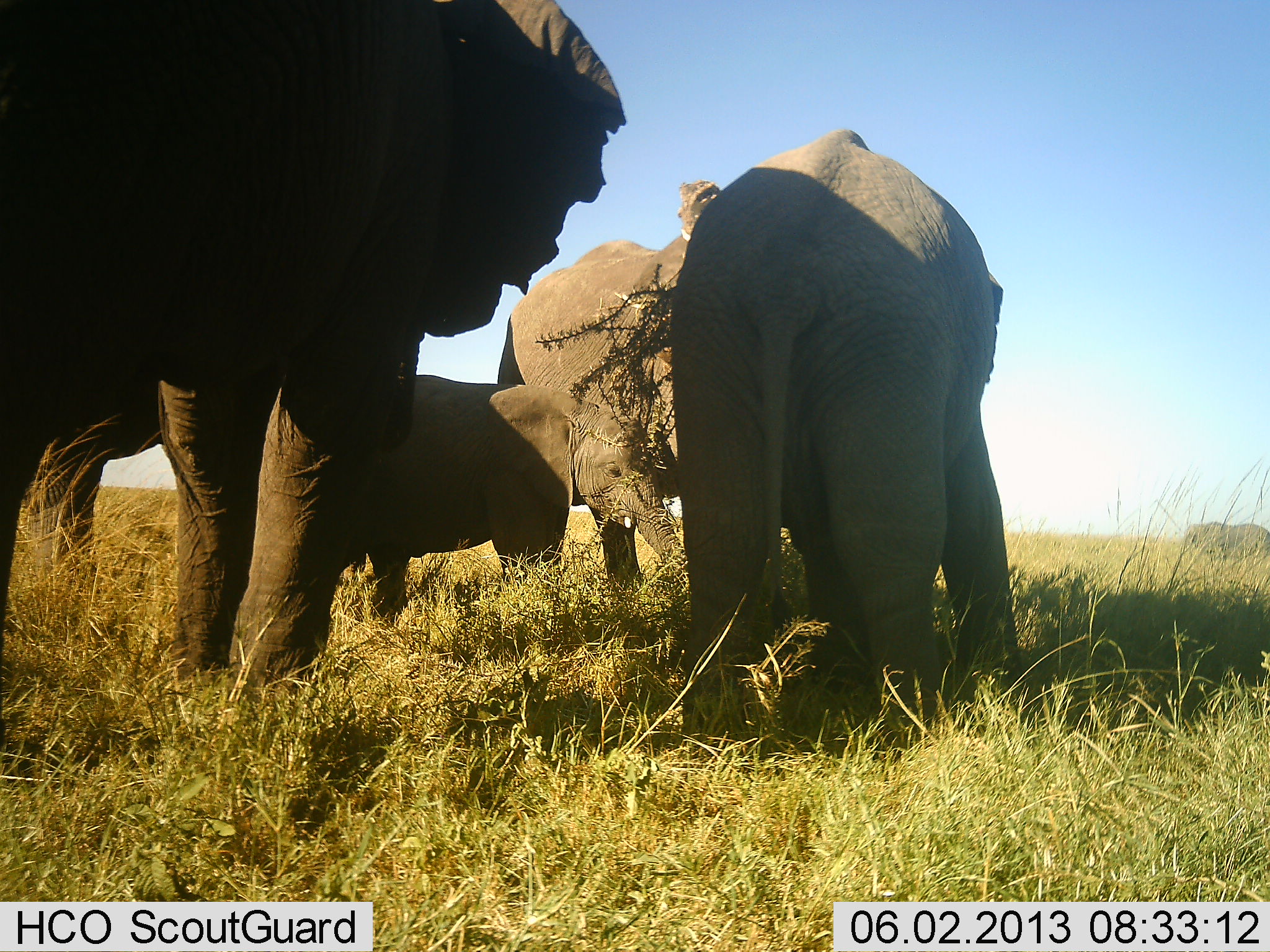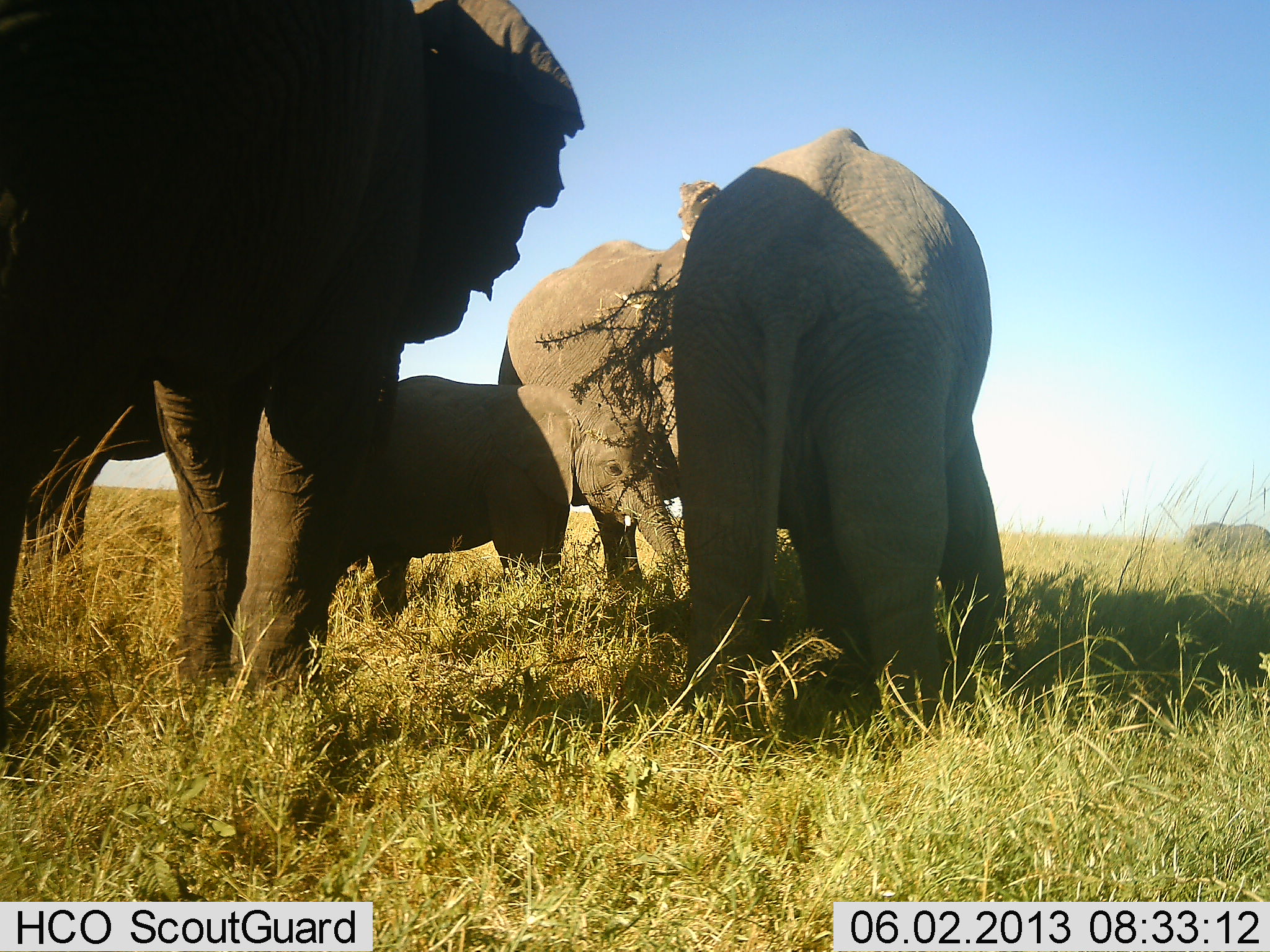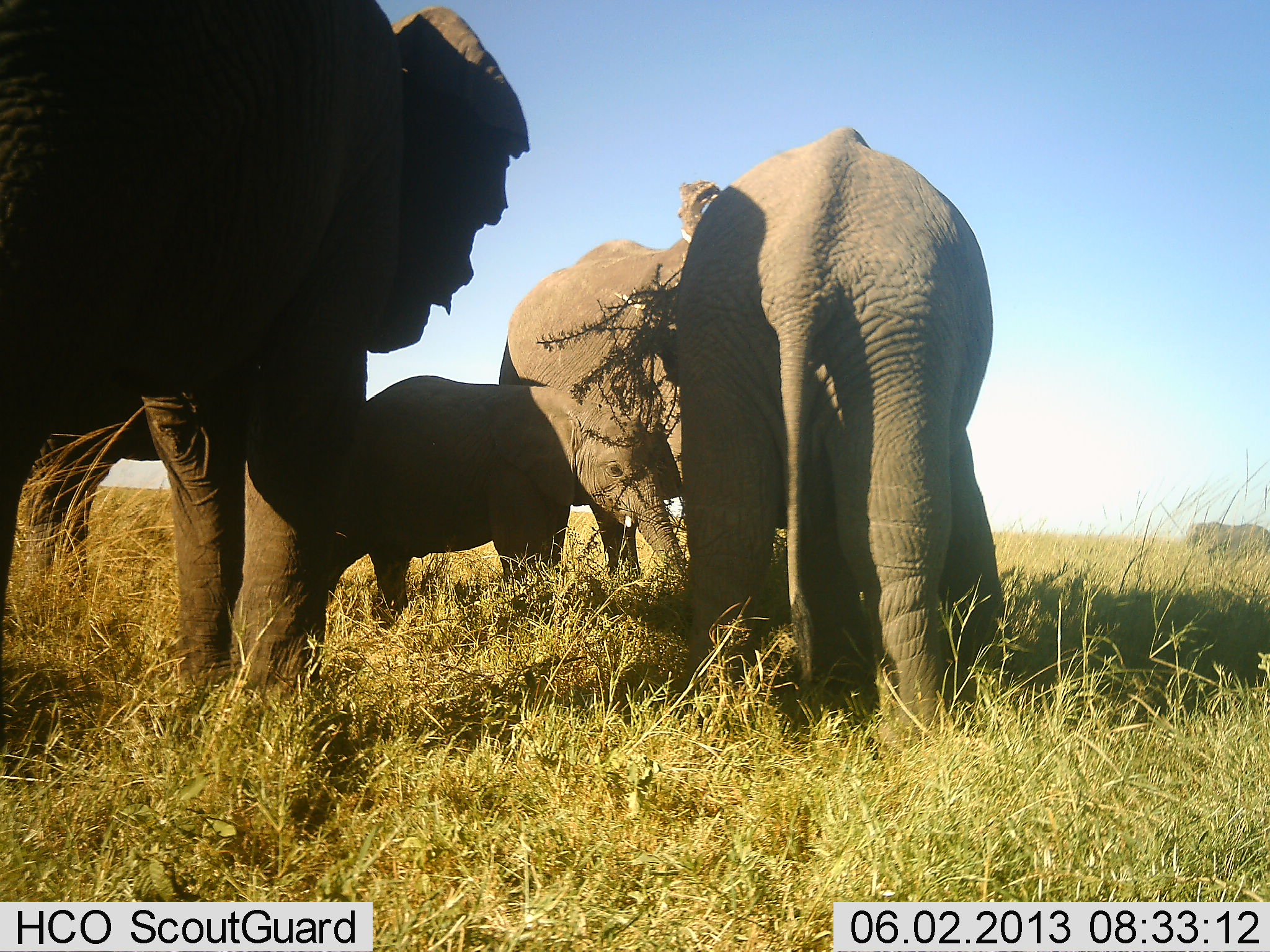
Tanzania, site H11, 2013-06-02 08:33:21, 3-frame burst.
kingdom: Animalia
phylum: Chordata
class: Mammalia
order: Proboscidea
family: Elephantidae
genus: Loxodonta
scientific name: Loxodonta africana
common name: african bush elephant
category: elephant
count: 5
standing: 84%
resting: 3%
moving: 12%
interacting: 12%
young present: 75%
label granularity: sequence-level